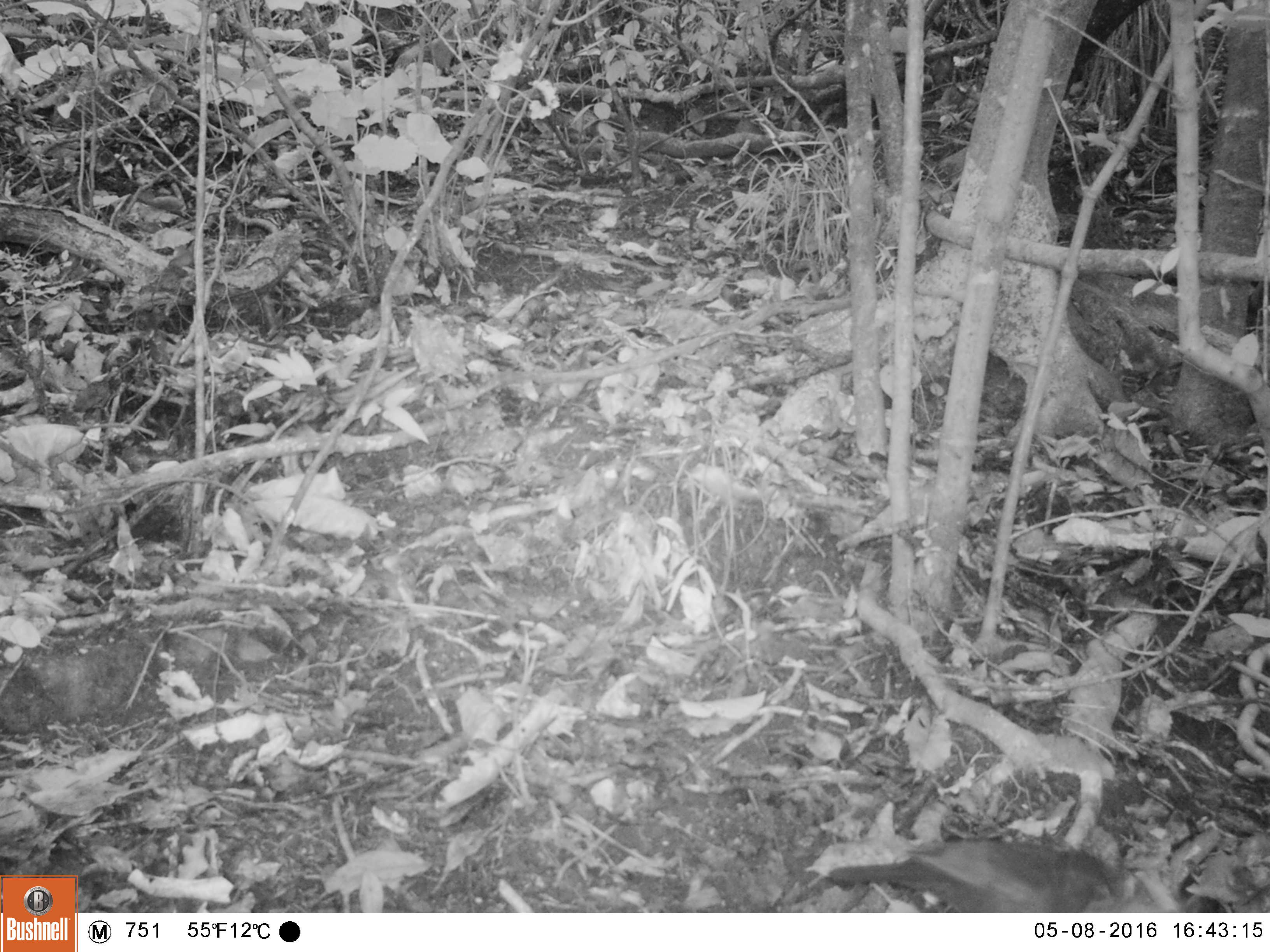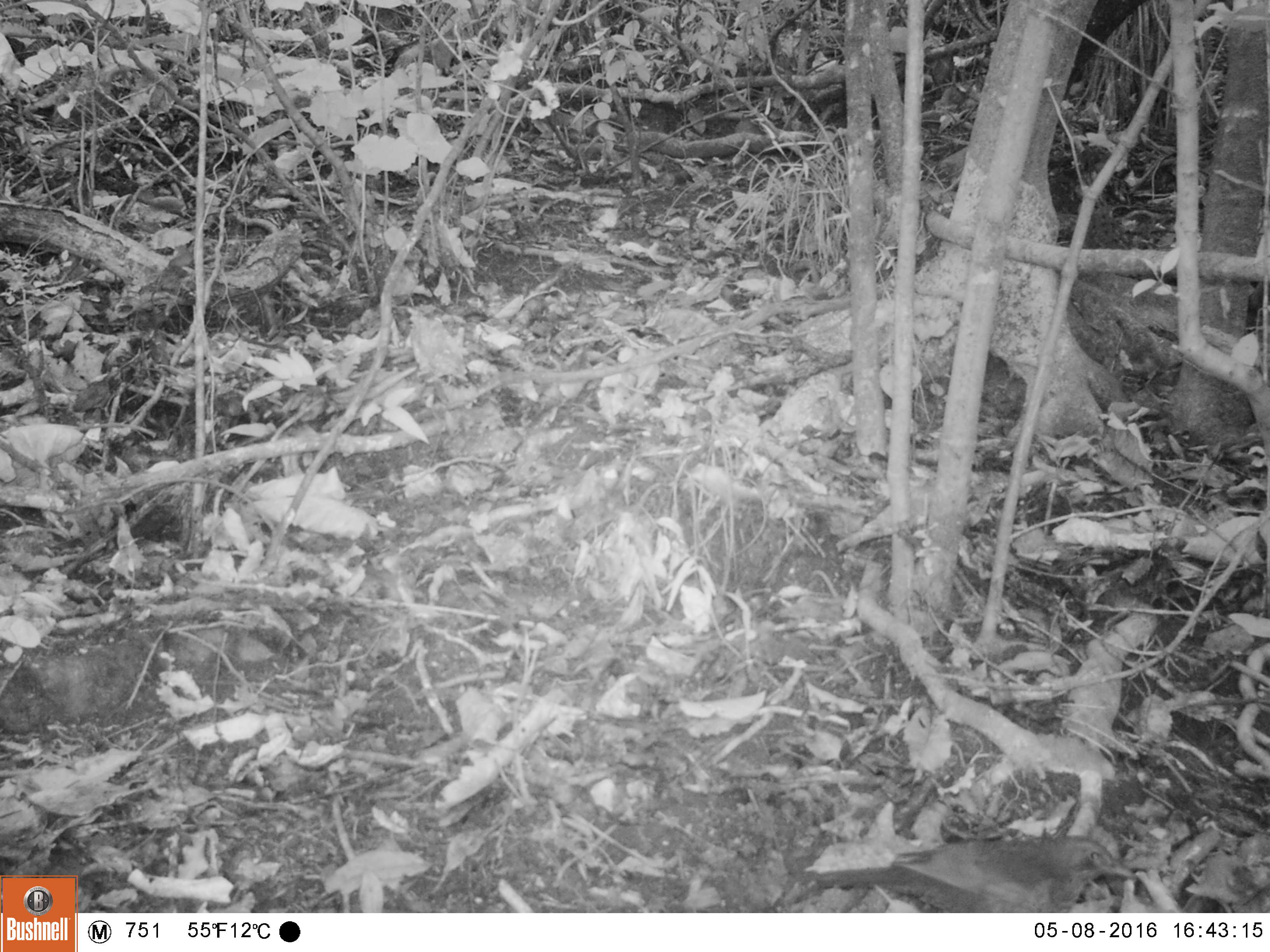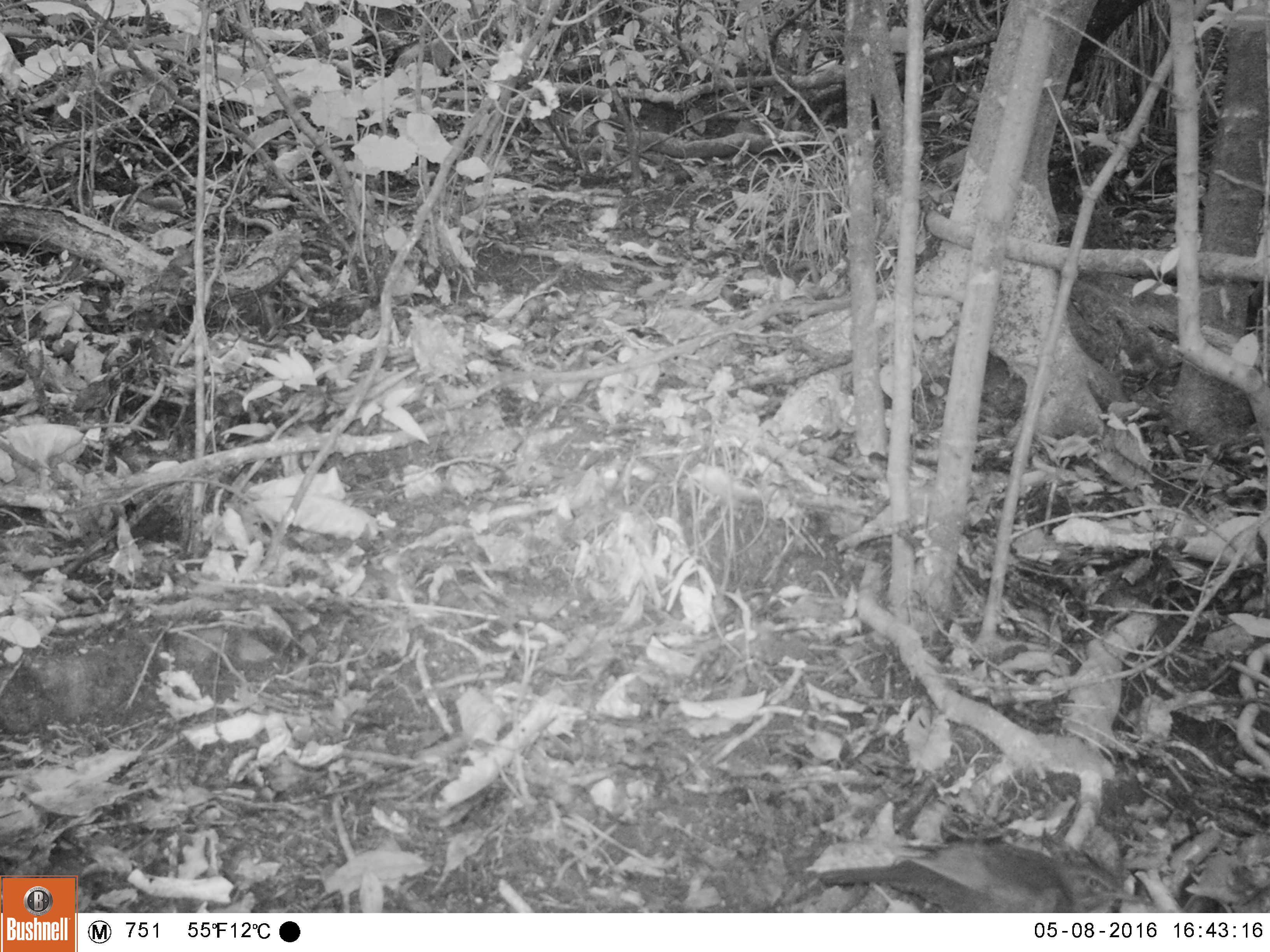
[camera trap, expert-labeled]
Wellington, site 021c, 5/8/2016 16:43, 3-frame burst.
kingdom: Animalia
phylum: Chordata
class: Aves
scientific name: Aves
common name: bird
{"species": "bird (Aves)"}